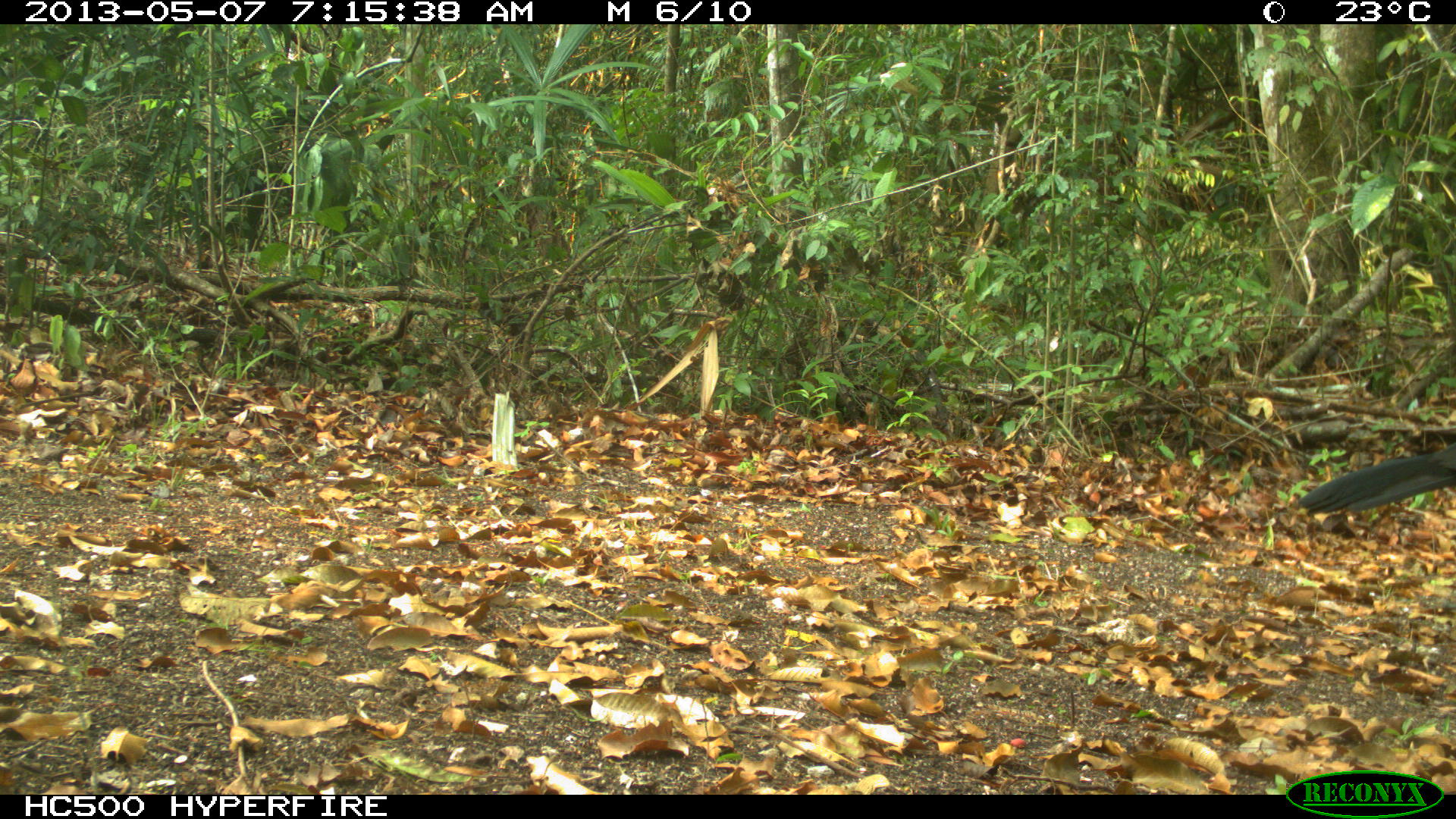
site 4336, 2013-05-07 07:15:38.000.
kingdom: Animalia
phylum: Chordata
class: Aves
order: Galliformes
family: Cracidae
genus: Crax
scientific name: Crax rubra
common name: great curassow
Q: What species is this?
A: Crax rubra (great curassow).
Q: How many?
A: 1.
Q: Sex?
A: Male.